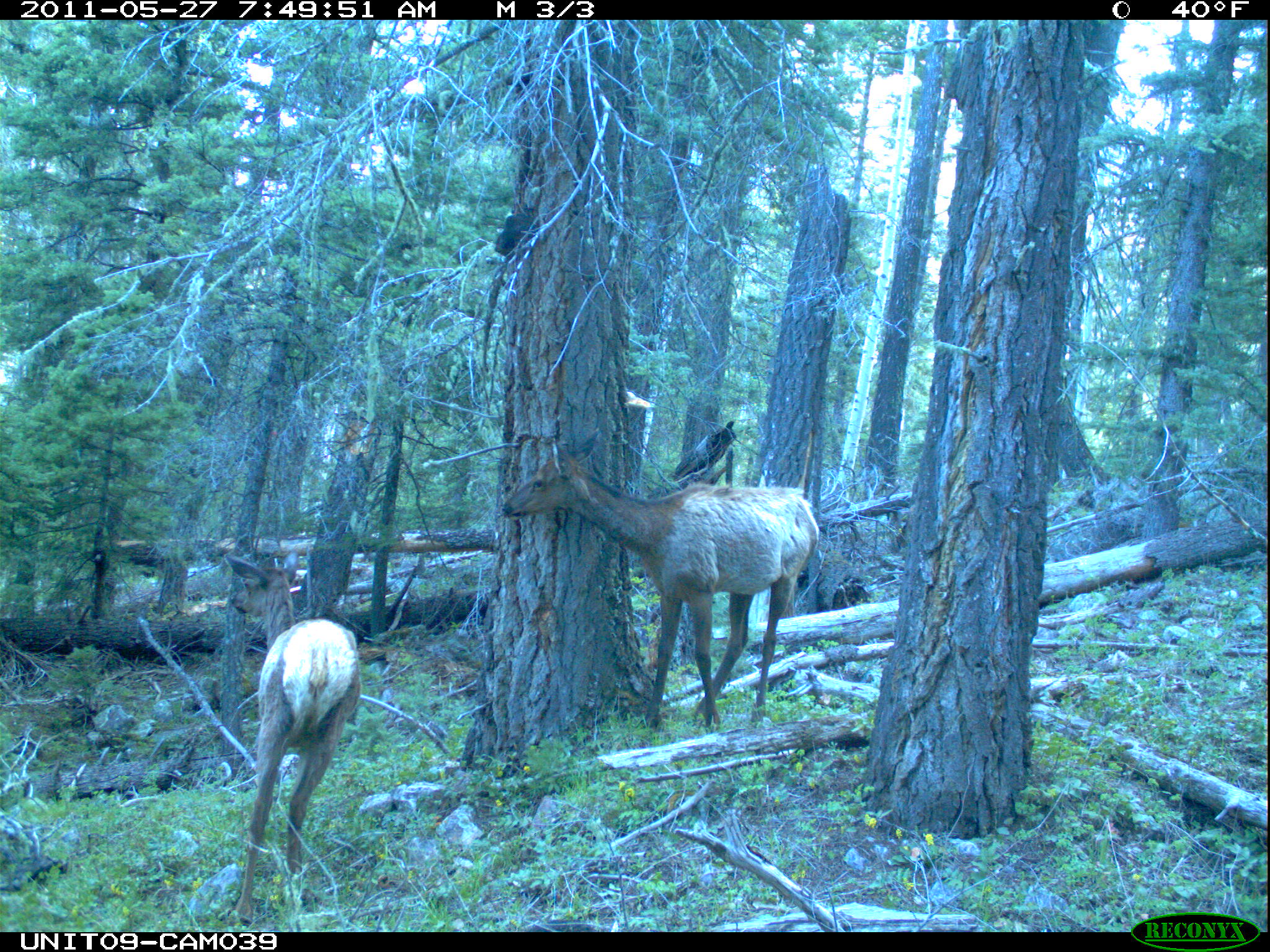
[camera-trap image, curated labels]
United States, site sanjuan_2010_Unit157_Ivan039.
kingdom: Animalia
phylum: Chordata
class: Mammalia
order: Artiodactyla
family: Cervidae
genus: Cervus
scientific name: Cervus elaphus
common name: red deer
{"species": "Cervus elaphus (red deer)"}